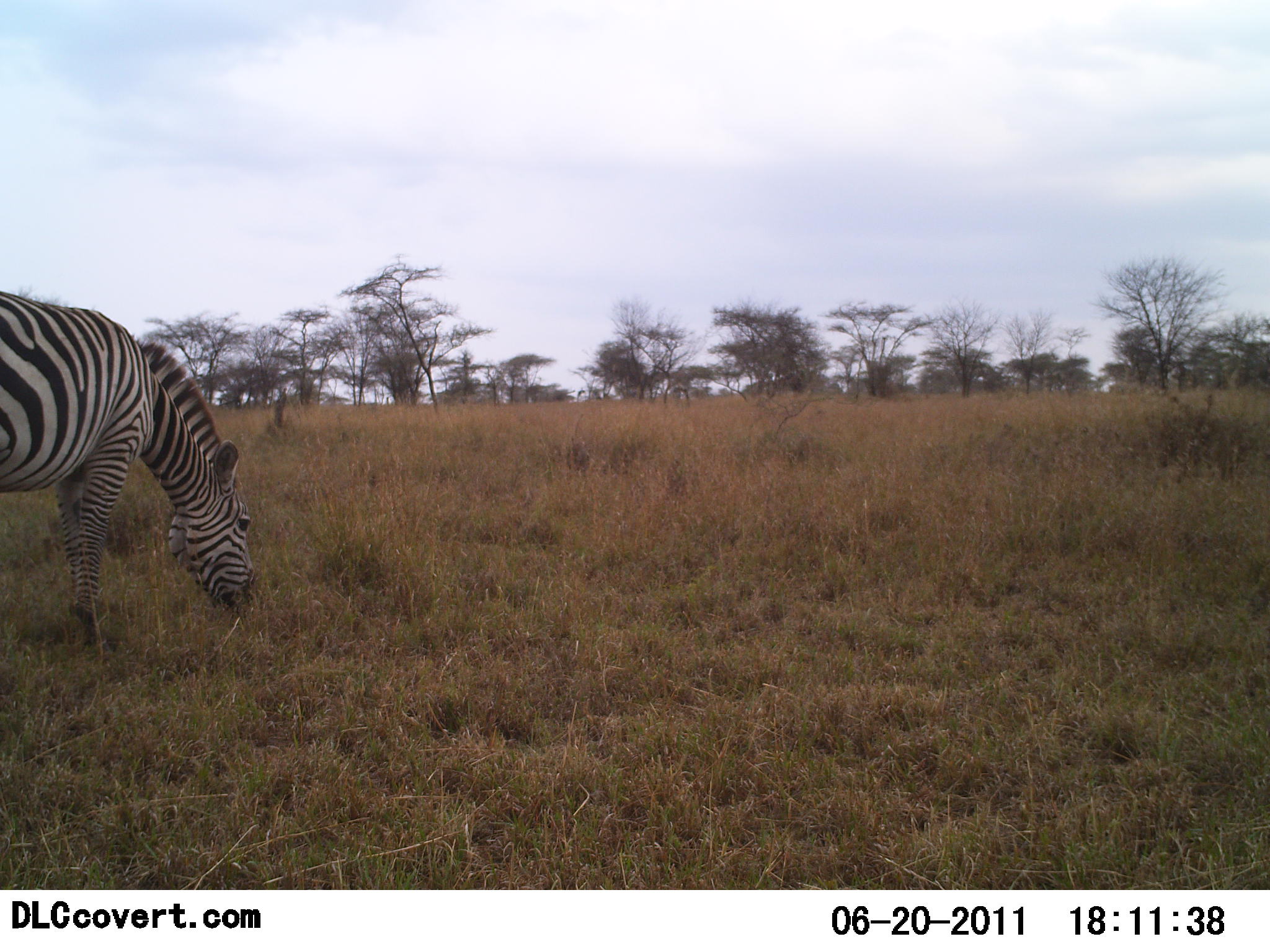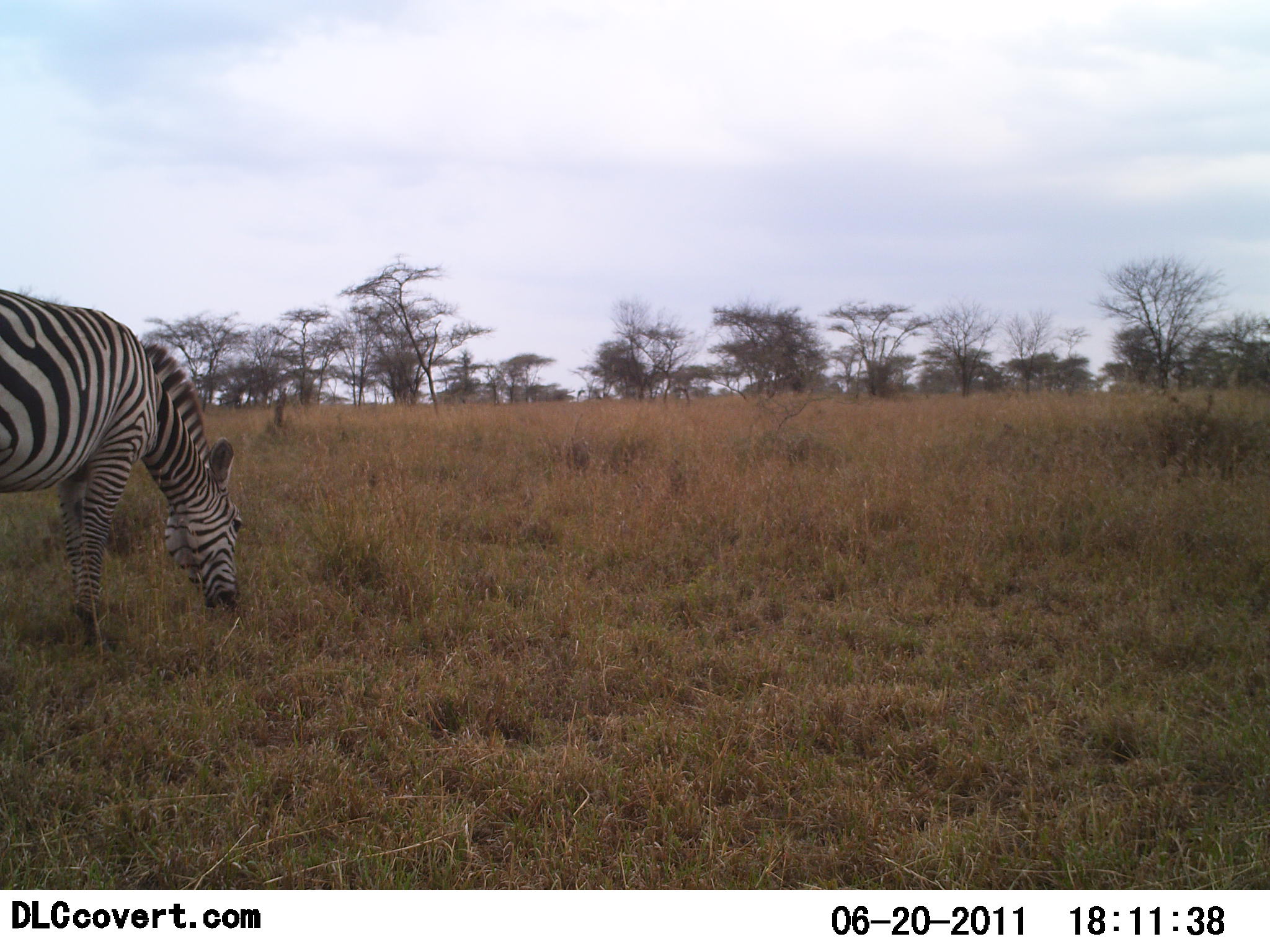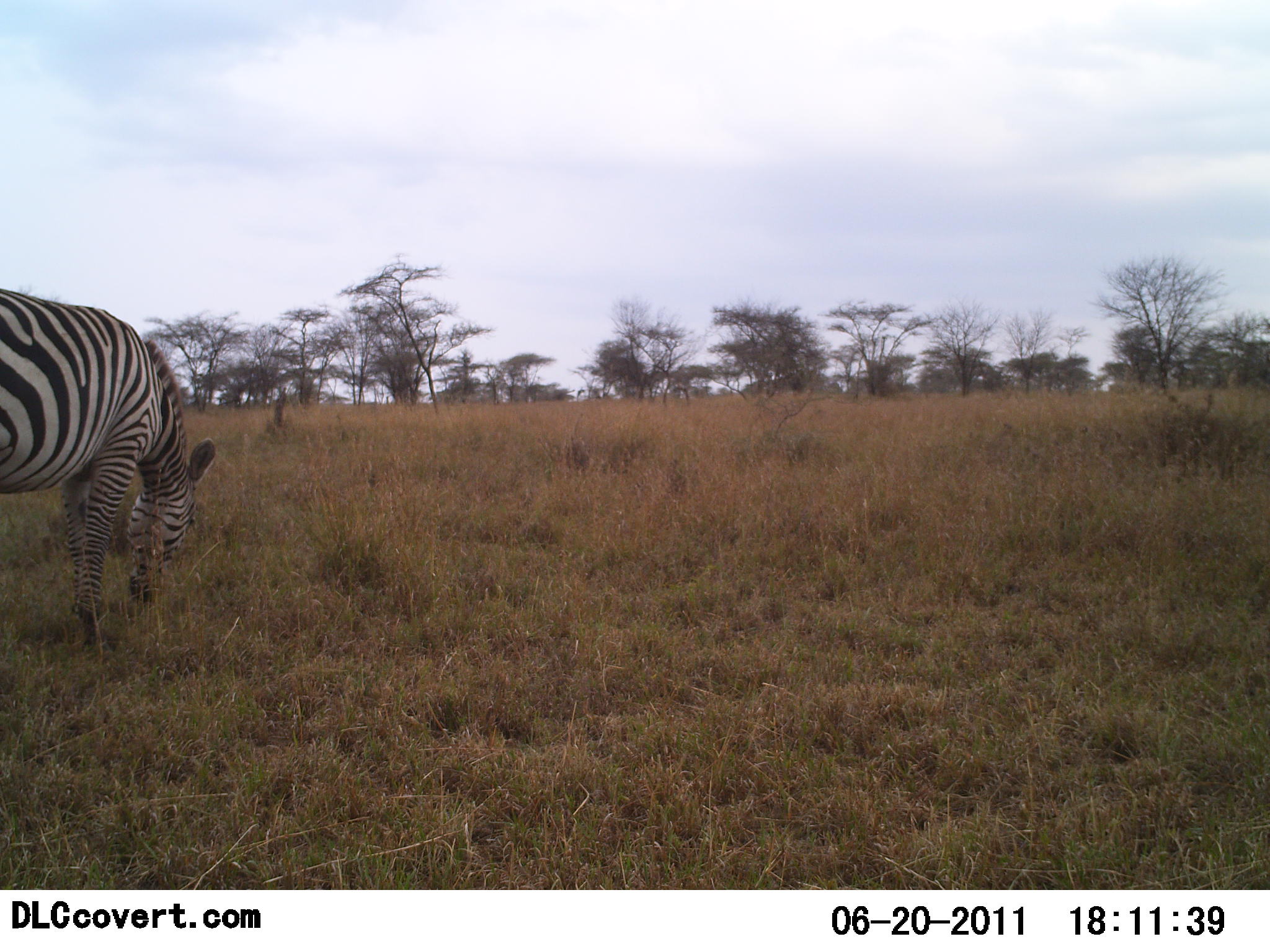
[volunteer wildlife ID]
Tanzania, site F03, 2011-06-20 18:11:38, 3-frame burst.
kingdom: Animalia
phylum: Chordata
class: Mammalia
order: Perissodactyla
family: Equidae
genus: Equus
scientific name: Equus quagga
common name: plains zebra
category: zebra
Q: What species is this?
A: Zebra (plains zebra) (Equus quagga).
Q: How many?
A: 1.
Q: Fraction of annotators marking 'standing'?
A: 7%.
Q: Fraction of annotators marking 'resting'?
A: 0%.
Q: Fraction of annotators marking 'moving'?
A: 0%.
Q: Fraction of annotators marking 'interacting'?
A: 0%.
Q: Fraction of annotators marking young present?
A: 0%.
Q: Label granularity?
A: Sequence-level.